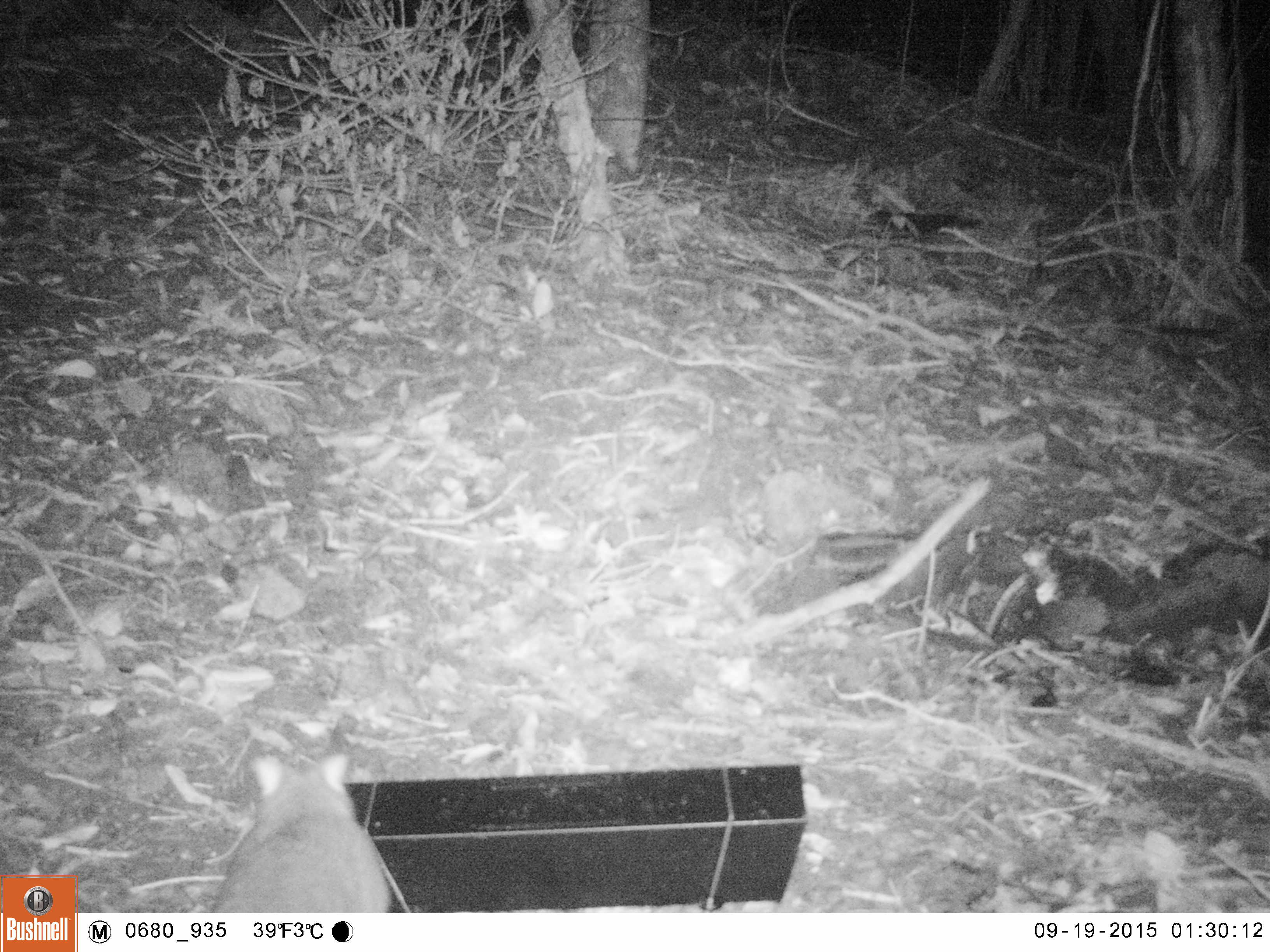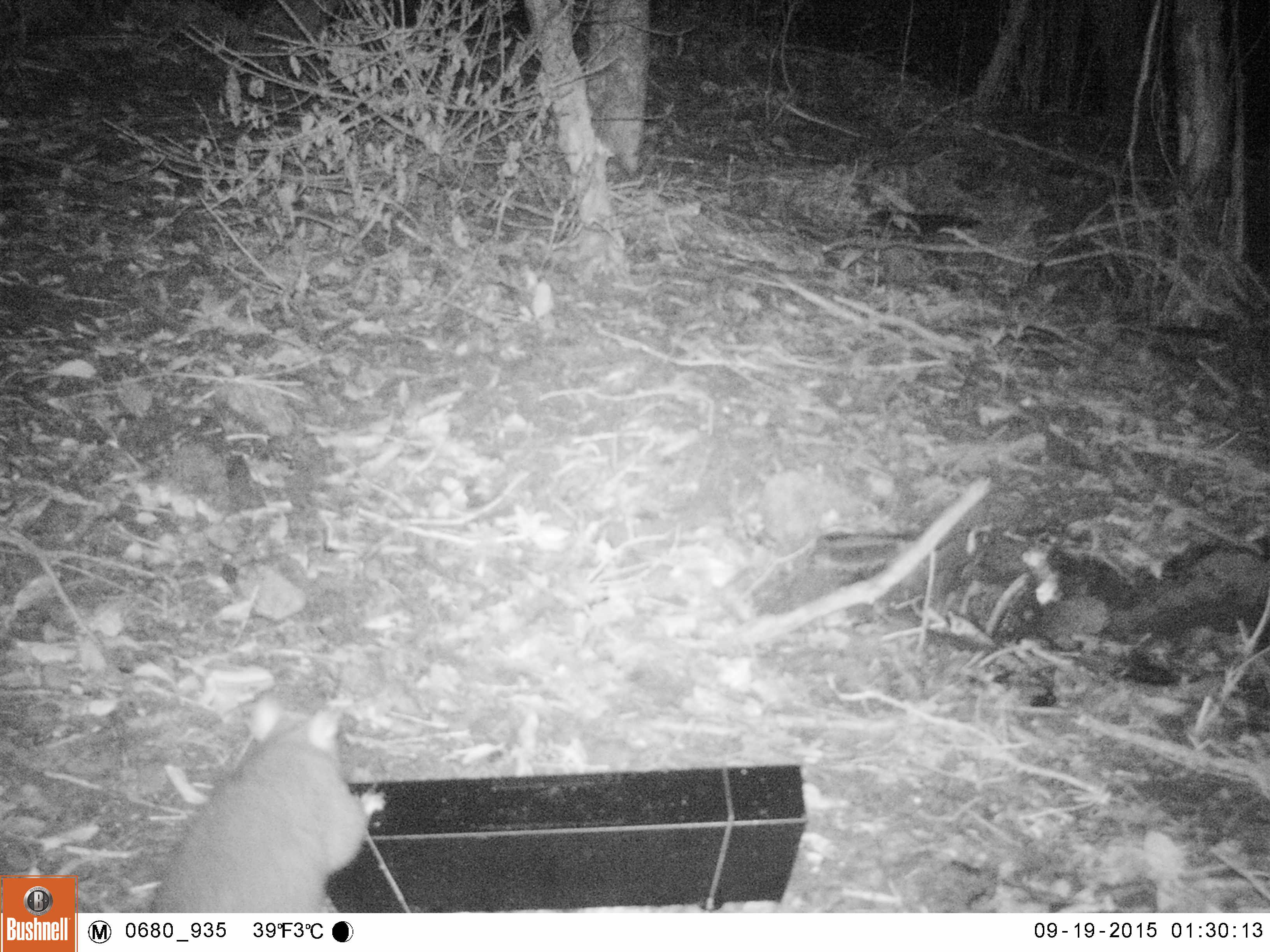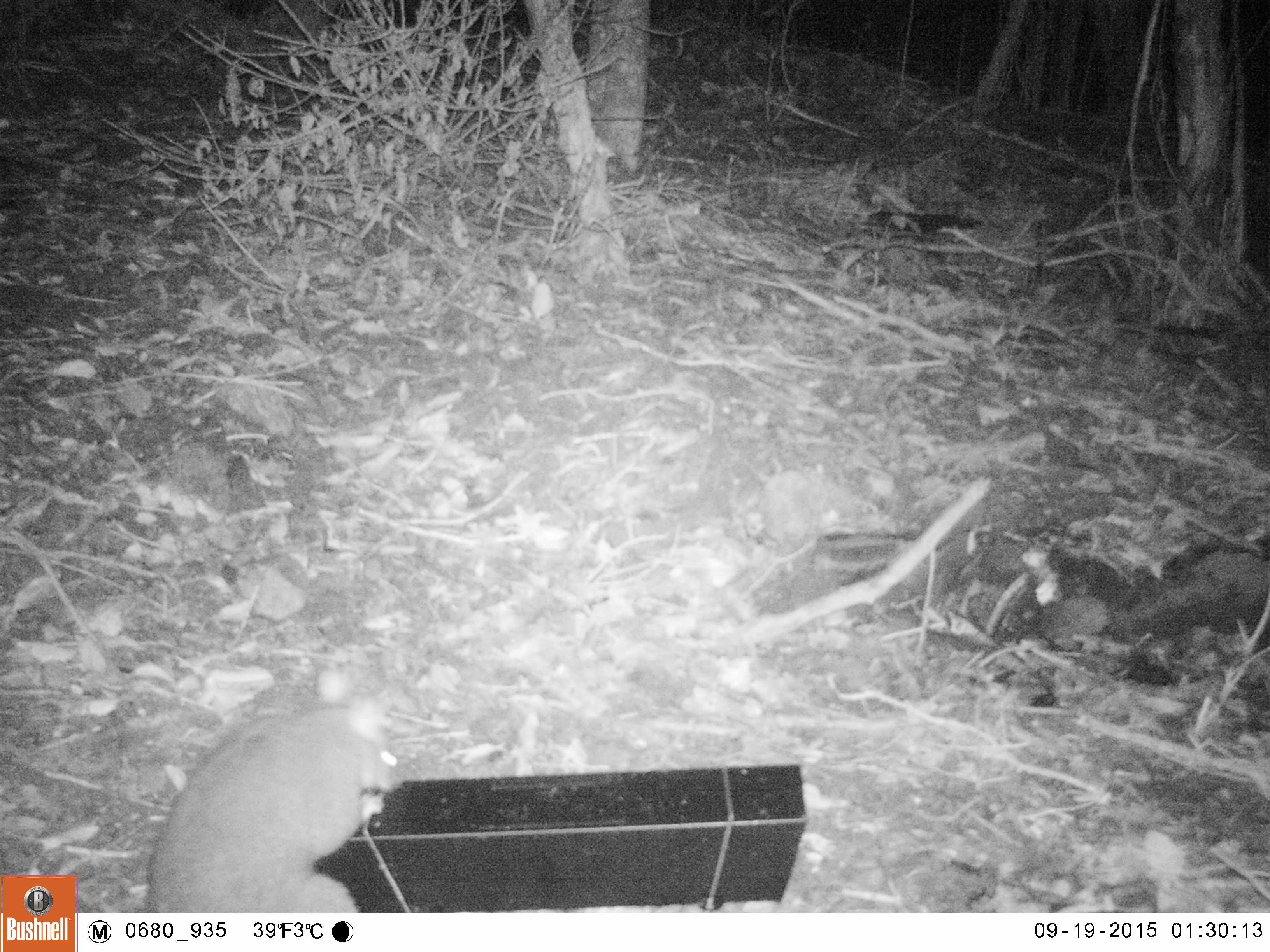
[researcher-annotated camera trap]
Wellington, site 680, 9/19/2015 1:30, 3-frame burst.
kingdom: Animalia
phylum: Chordata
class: Mammalia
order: Didelphimorphia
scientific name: Didelphimorphia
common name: possum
Possum (Didelphimorphia).